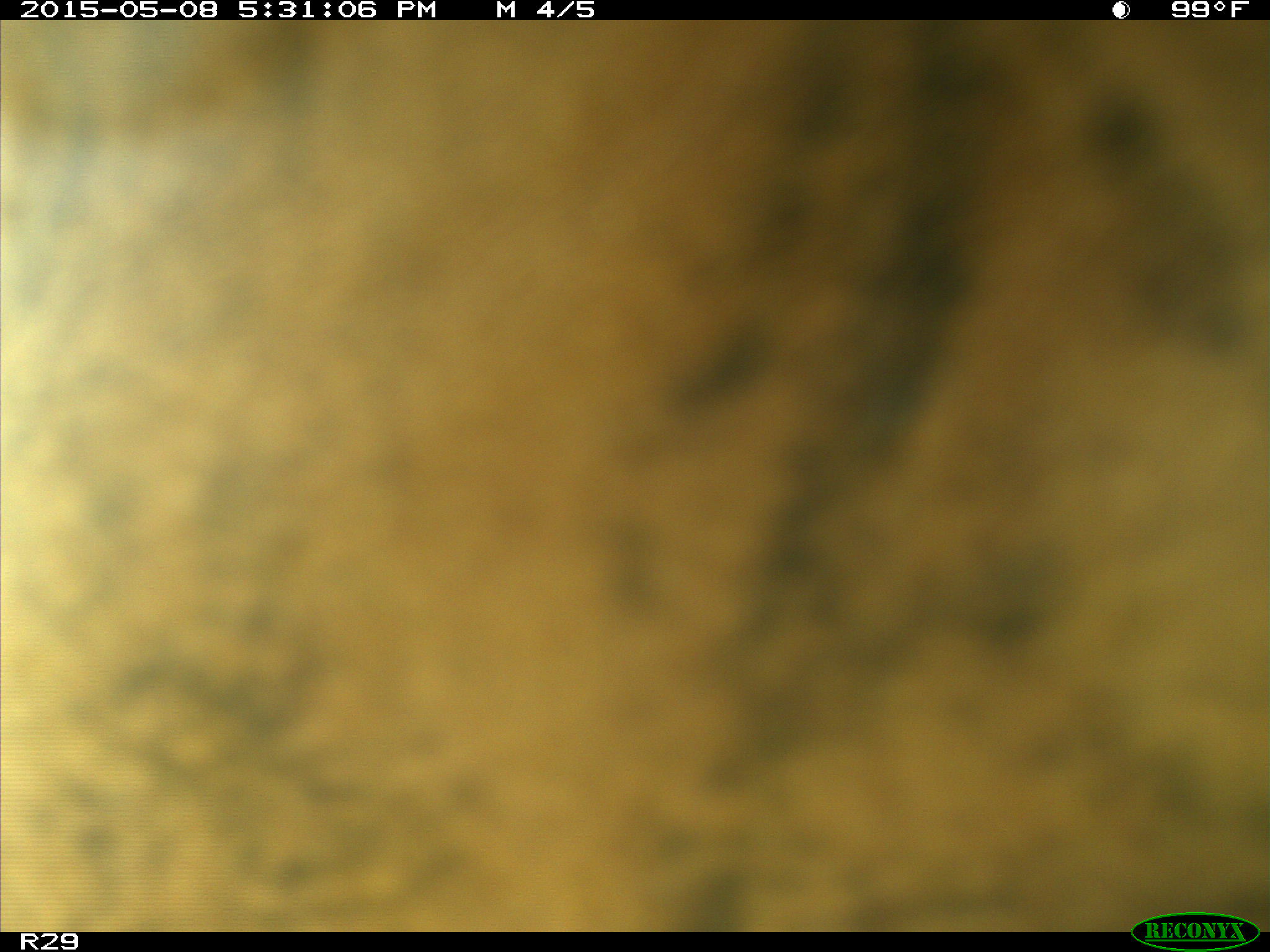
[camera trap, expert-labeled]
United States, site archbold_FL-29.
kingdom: Animalia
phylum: Chordata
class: Mammalia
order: Artiodactyla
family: Bovidae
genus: Bos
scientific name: Bos taurus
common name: domestic cow